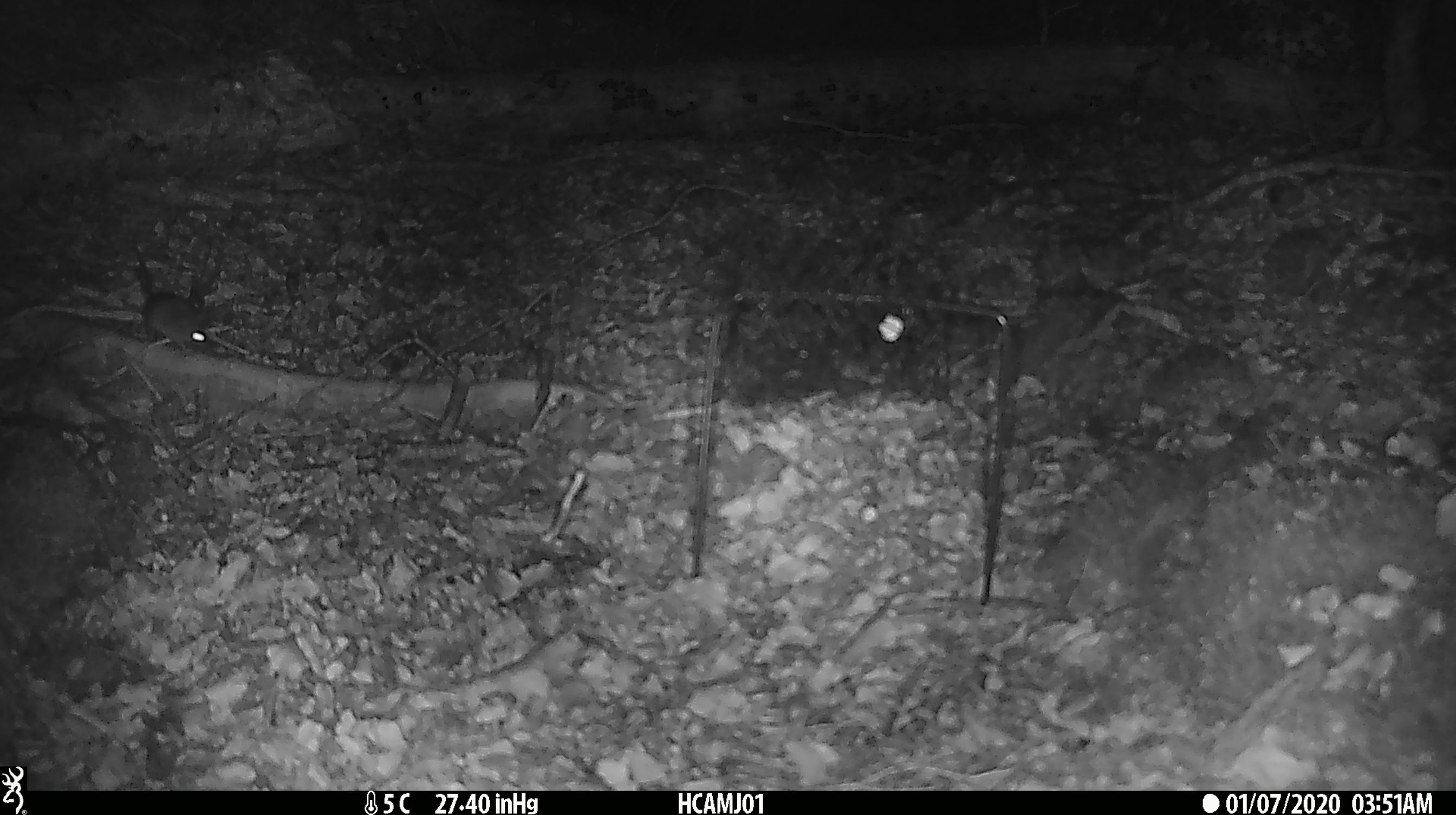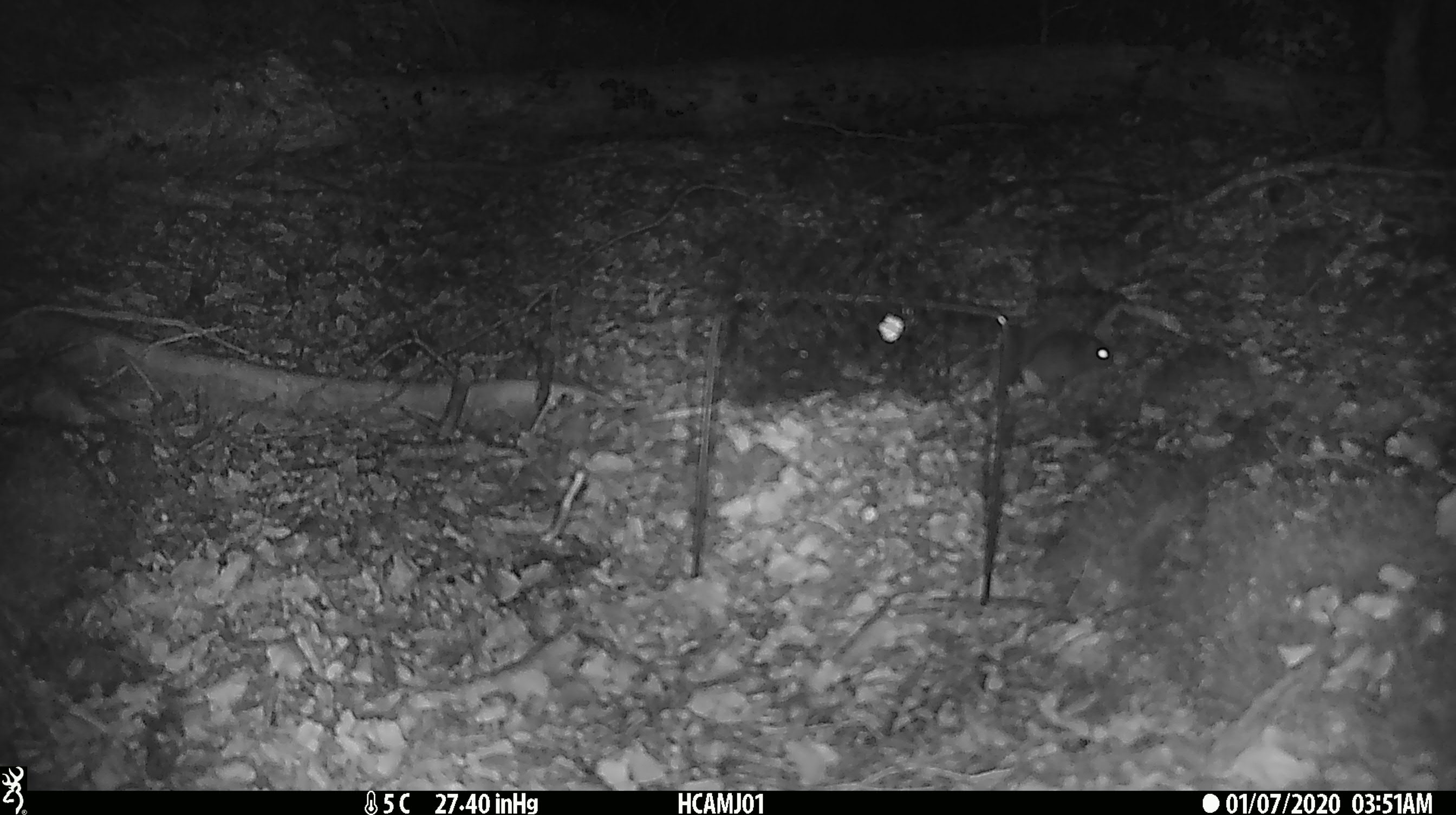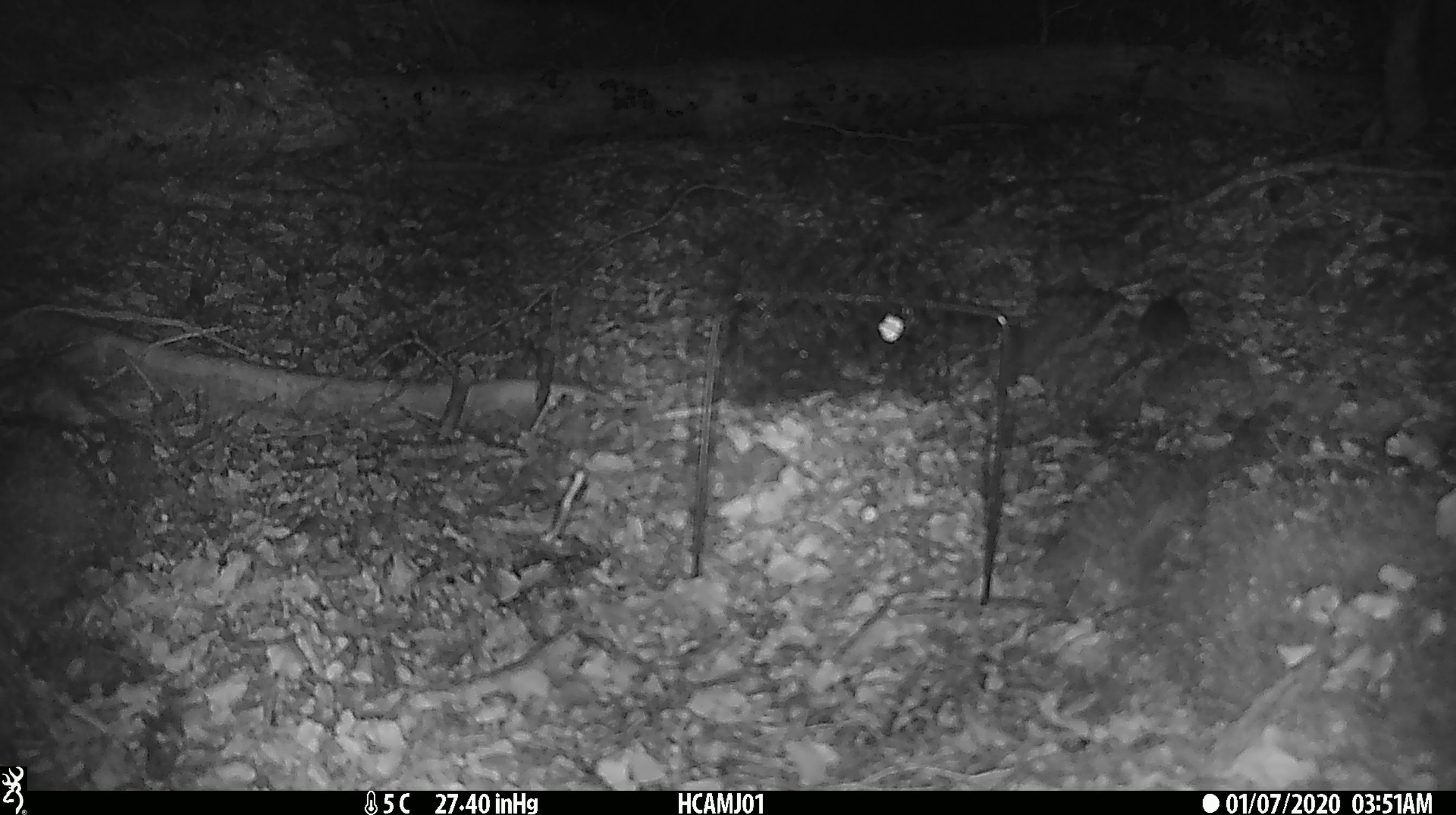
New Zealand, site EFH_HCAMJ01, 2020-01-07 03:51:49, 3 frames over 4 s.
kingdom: Animalia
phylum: Chordata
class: Mammalia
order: Rodentia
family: Muridae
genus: Mus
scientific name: Mus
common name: mouse